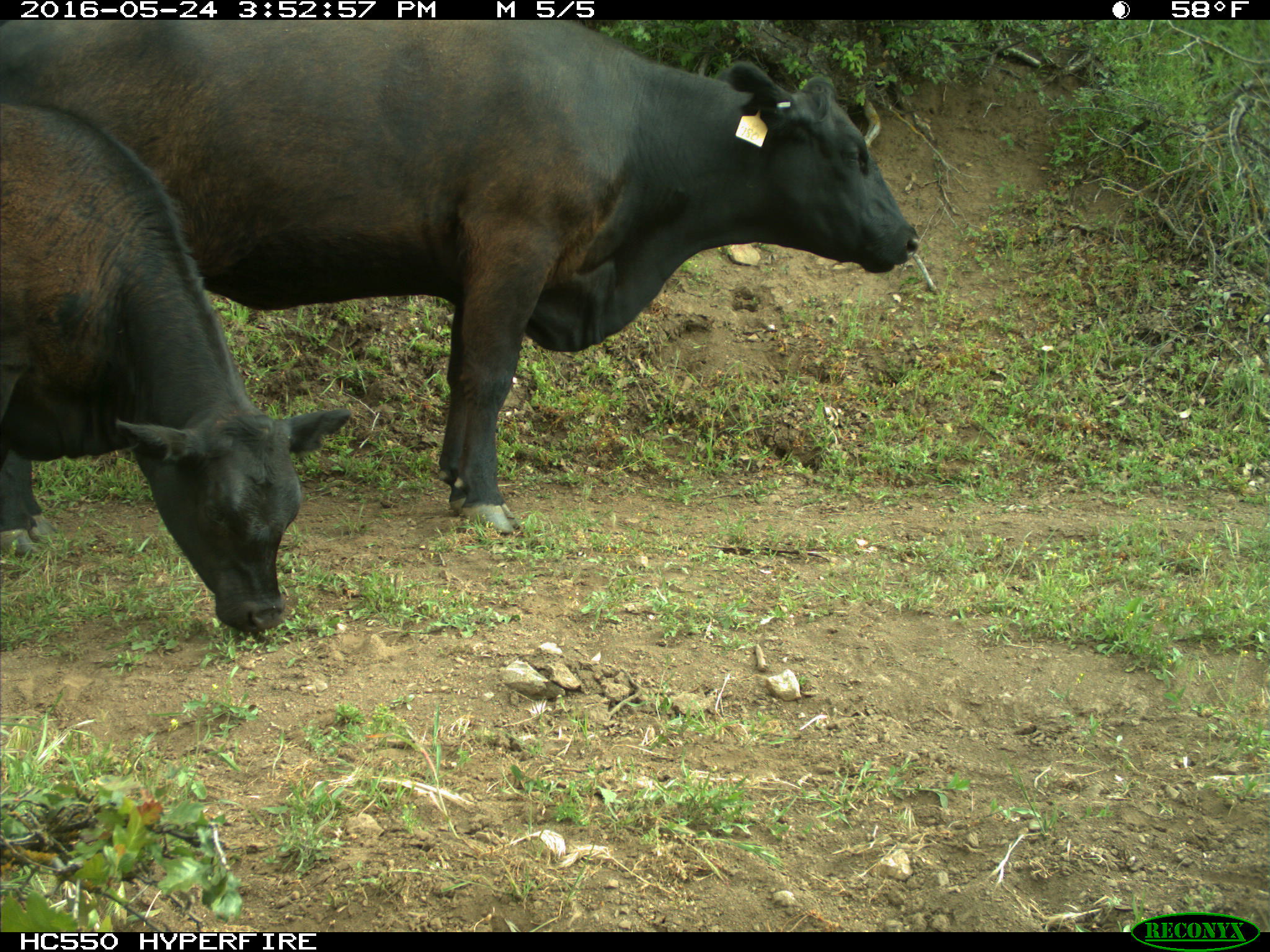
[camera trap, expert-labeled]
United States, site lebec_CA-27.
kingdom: Animalia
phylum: Chordata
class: Mammalia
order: Artiodactyla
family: Bovidae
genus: Bos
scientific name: Bos taurus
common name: domestic cow